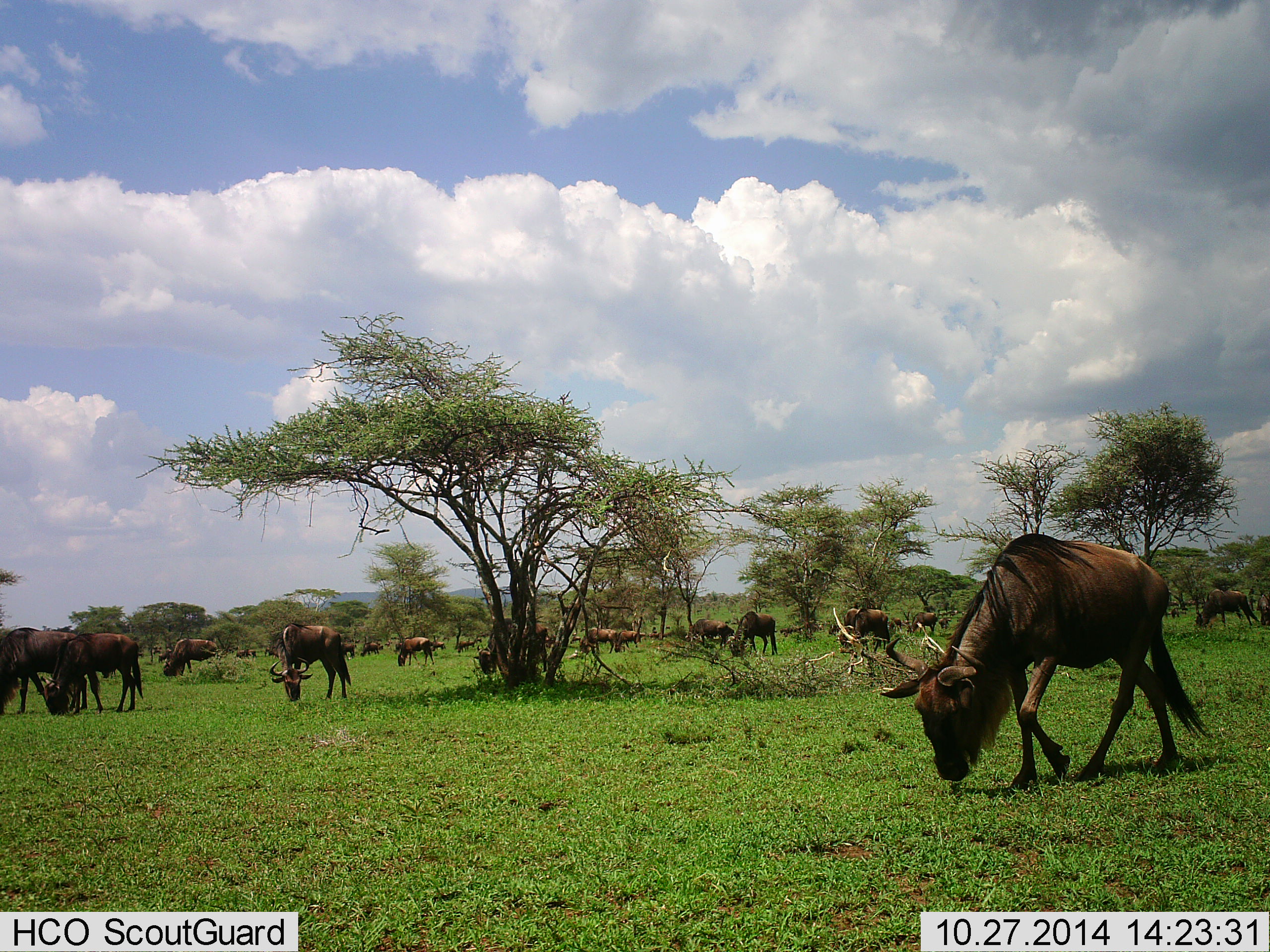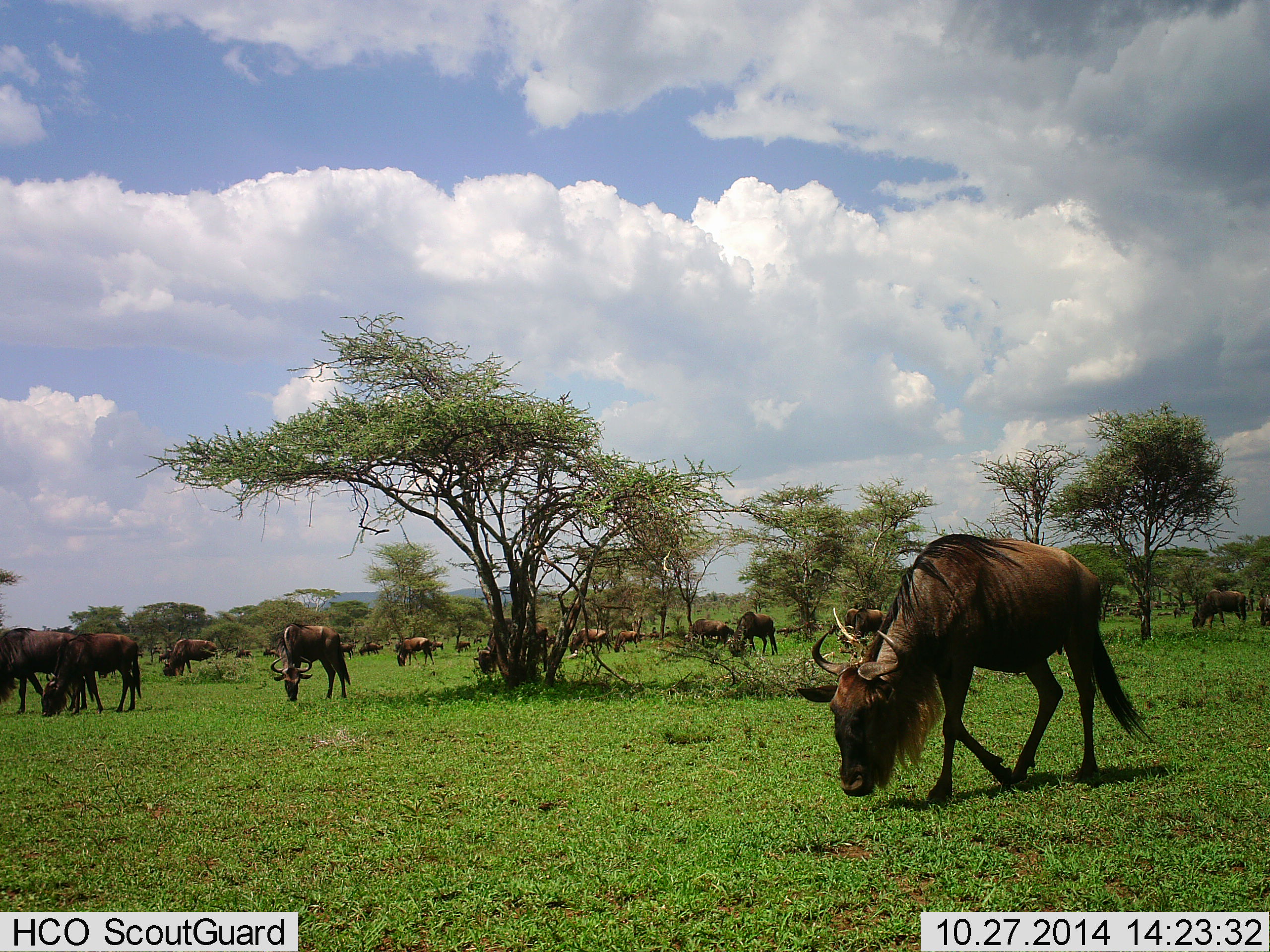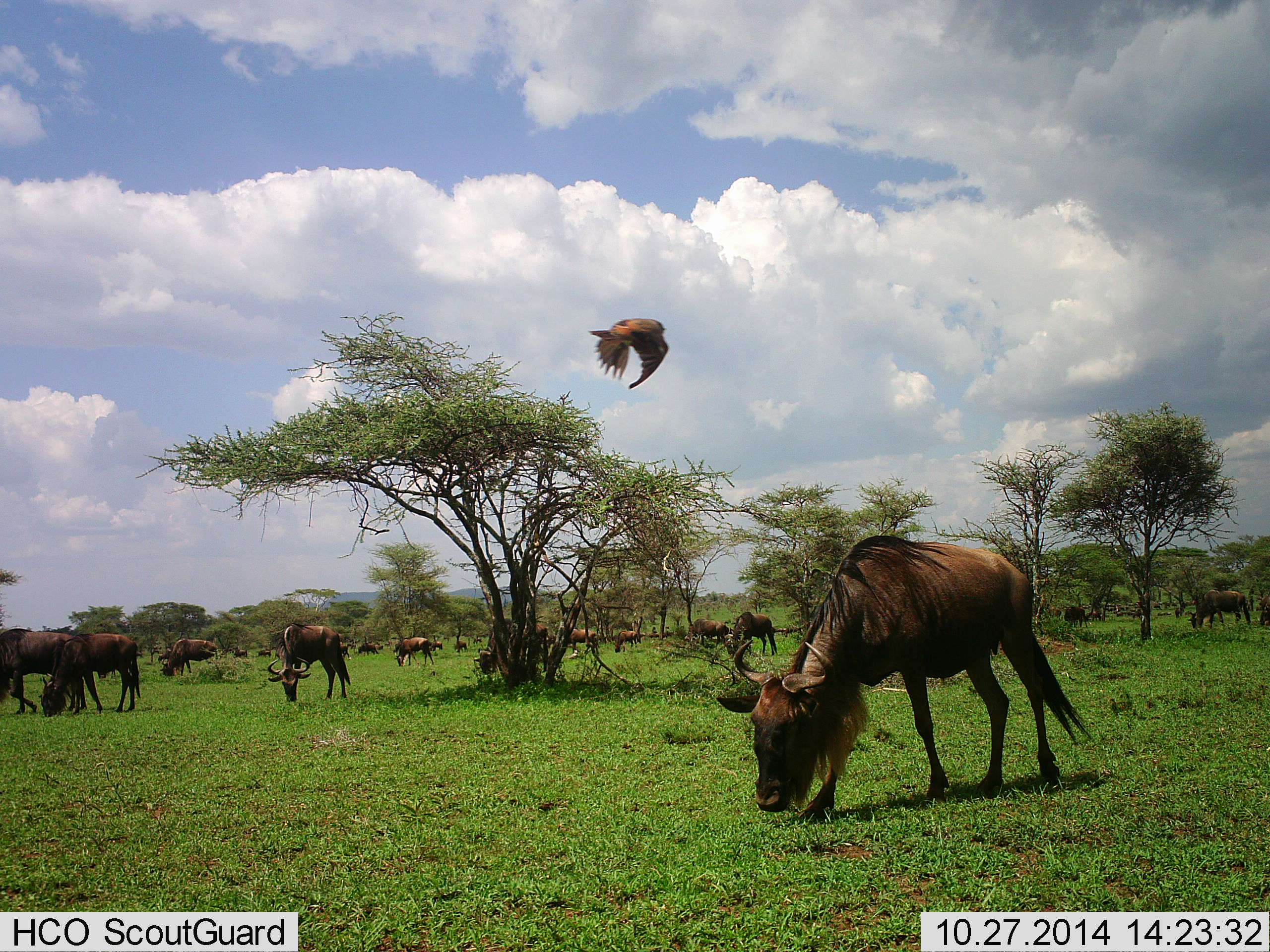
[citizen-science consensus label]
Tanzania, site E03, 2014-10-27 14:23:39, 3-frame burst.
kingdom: Animalia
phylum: Chordata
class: Aves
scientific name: Aves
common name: bird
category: otherbird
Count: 1.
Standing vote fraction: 0%.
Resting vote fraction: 0%.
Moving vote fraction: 100%.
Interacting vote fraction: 0%.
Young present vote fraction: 0%.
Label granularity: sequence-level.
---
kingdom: Animalia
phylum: Chordata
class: Mammalia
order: Artiodactyla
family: Bovidae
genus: Connochaetes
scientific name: Connochaetes taurinus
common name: blue wildebeest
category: wildebeest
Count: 11-50.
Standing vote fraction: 36%.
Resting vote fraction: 0%.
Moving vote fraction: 43%.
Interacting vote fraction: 0%.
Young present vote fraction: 0%.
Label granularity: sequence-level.